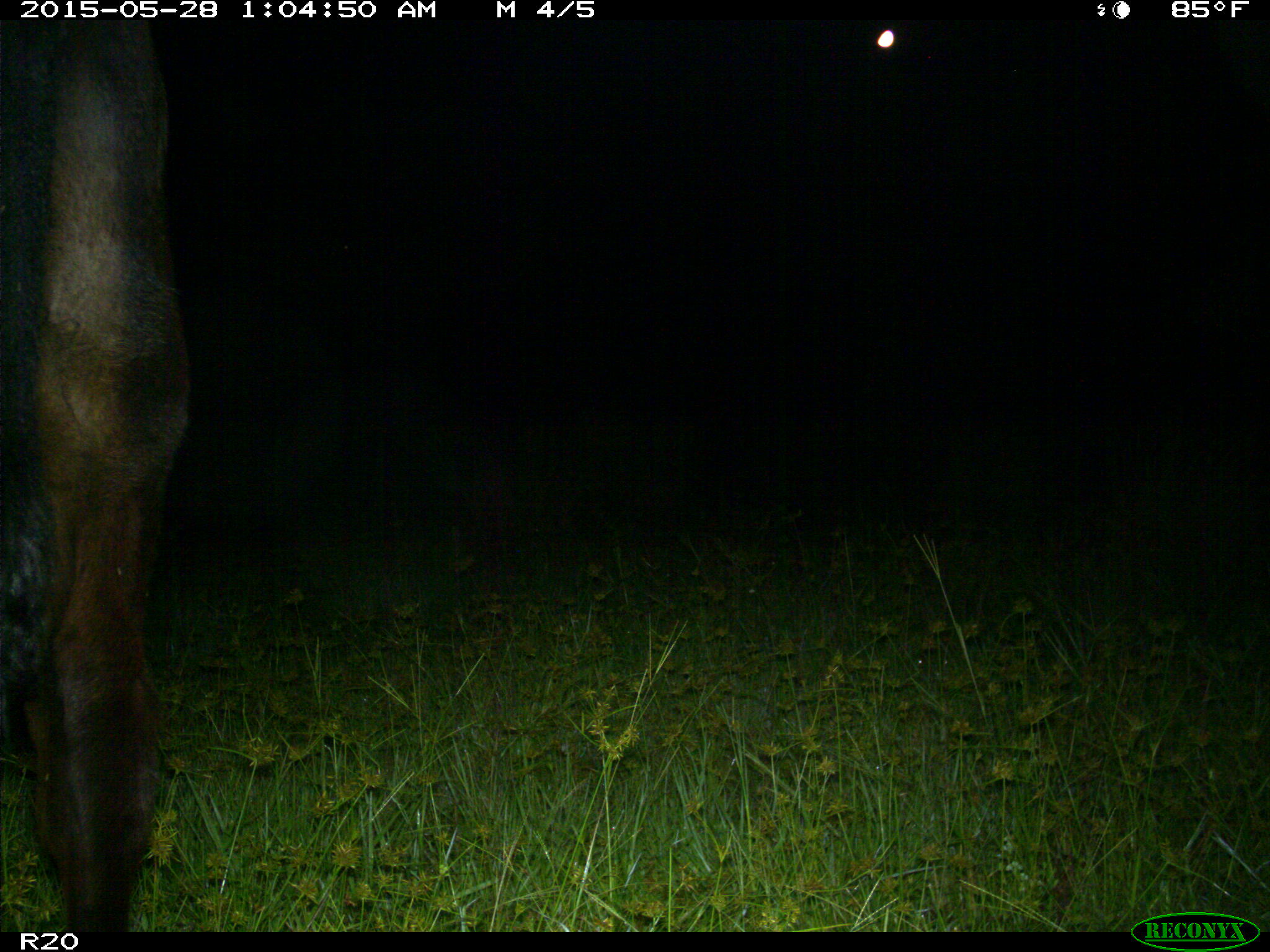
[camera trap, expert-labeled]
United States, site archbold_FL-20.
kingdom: Animalia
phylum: Chordata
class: Mammalia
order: Artiodactyla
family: Bovidae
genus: Bos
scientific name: Bos taurus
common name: domestic cow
Bos taurus (domestic cow).